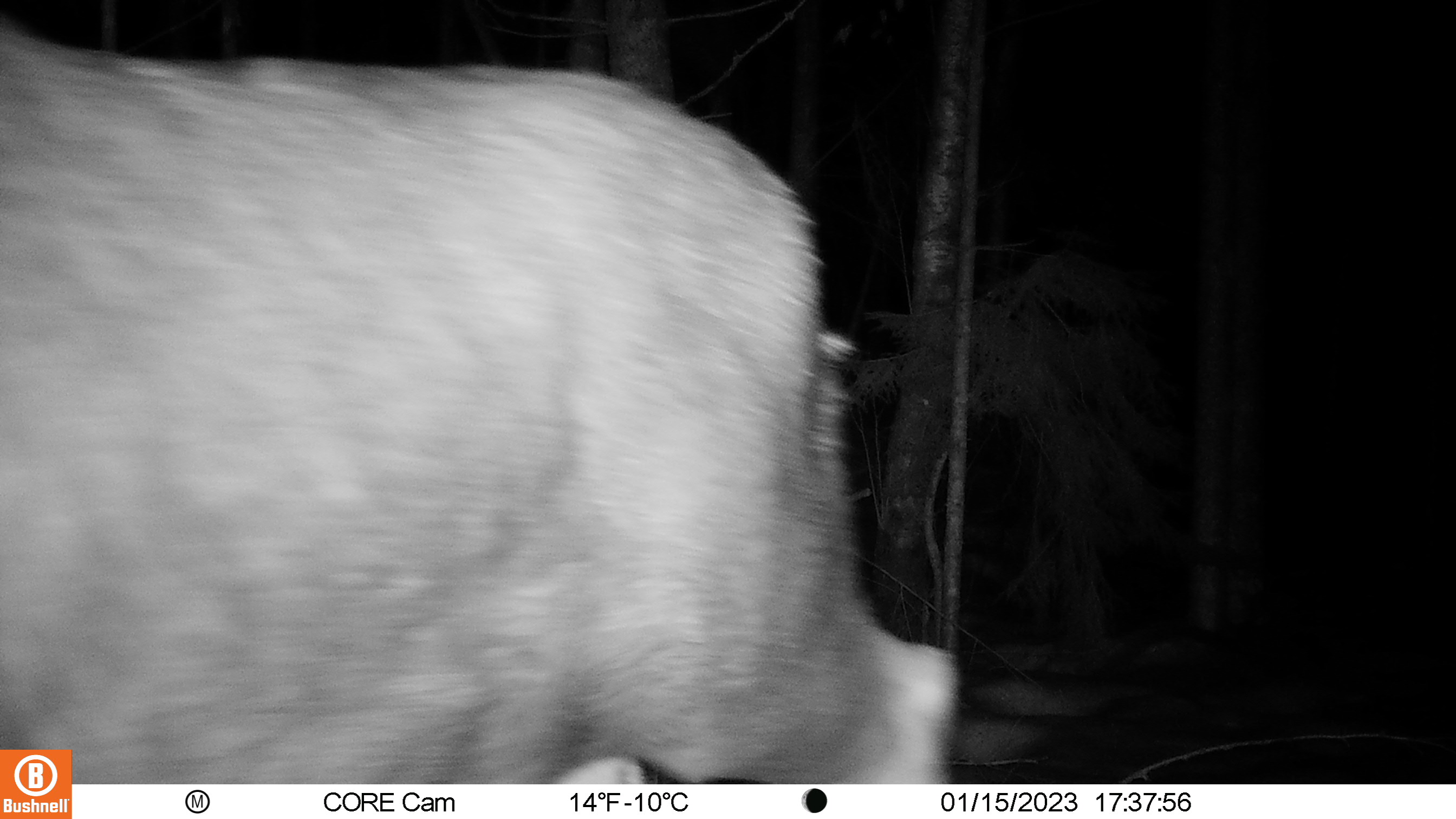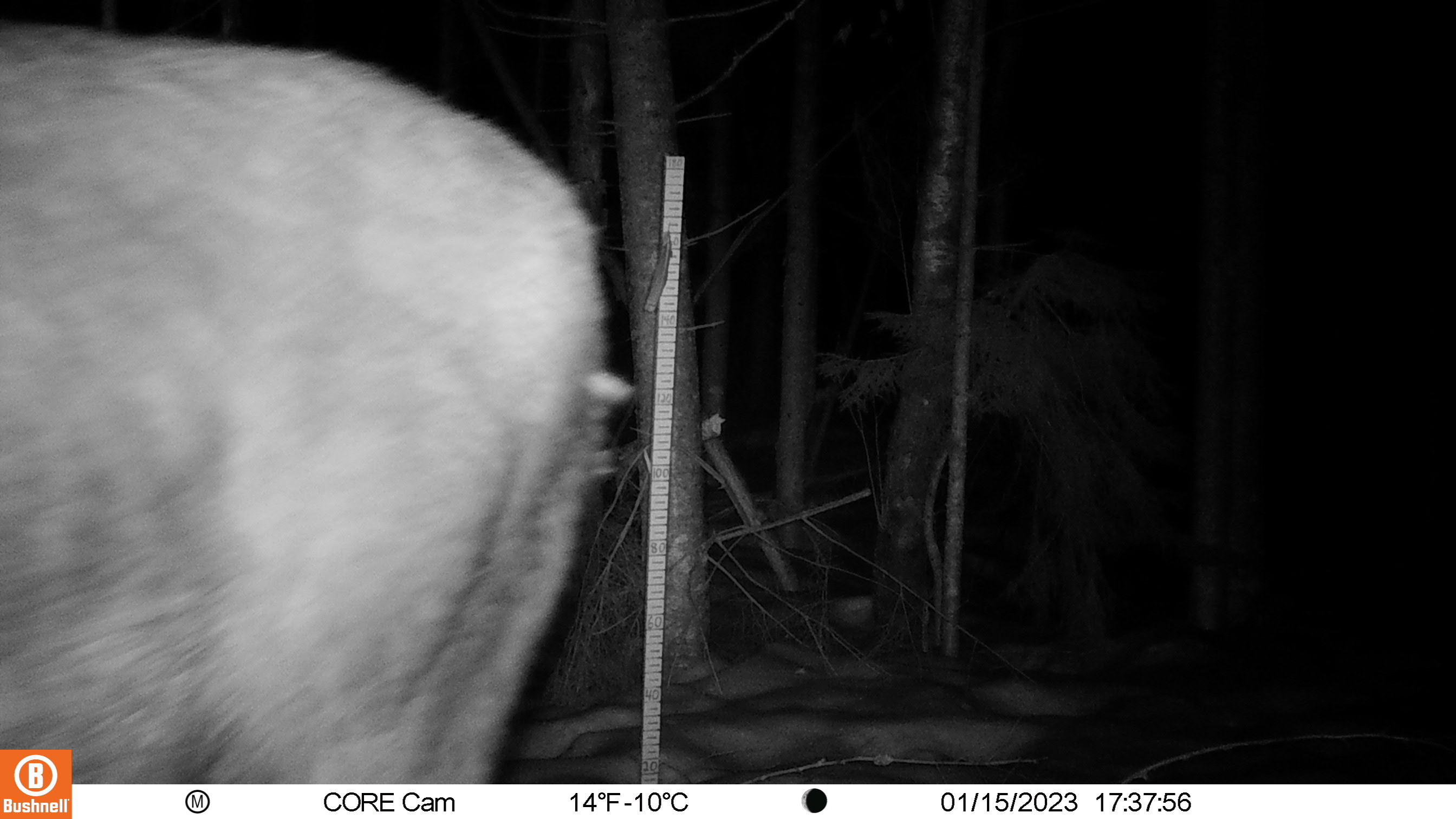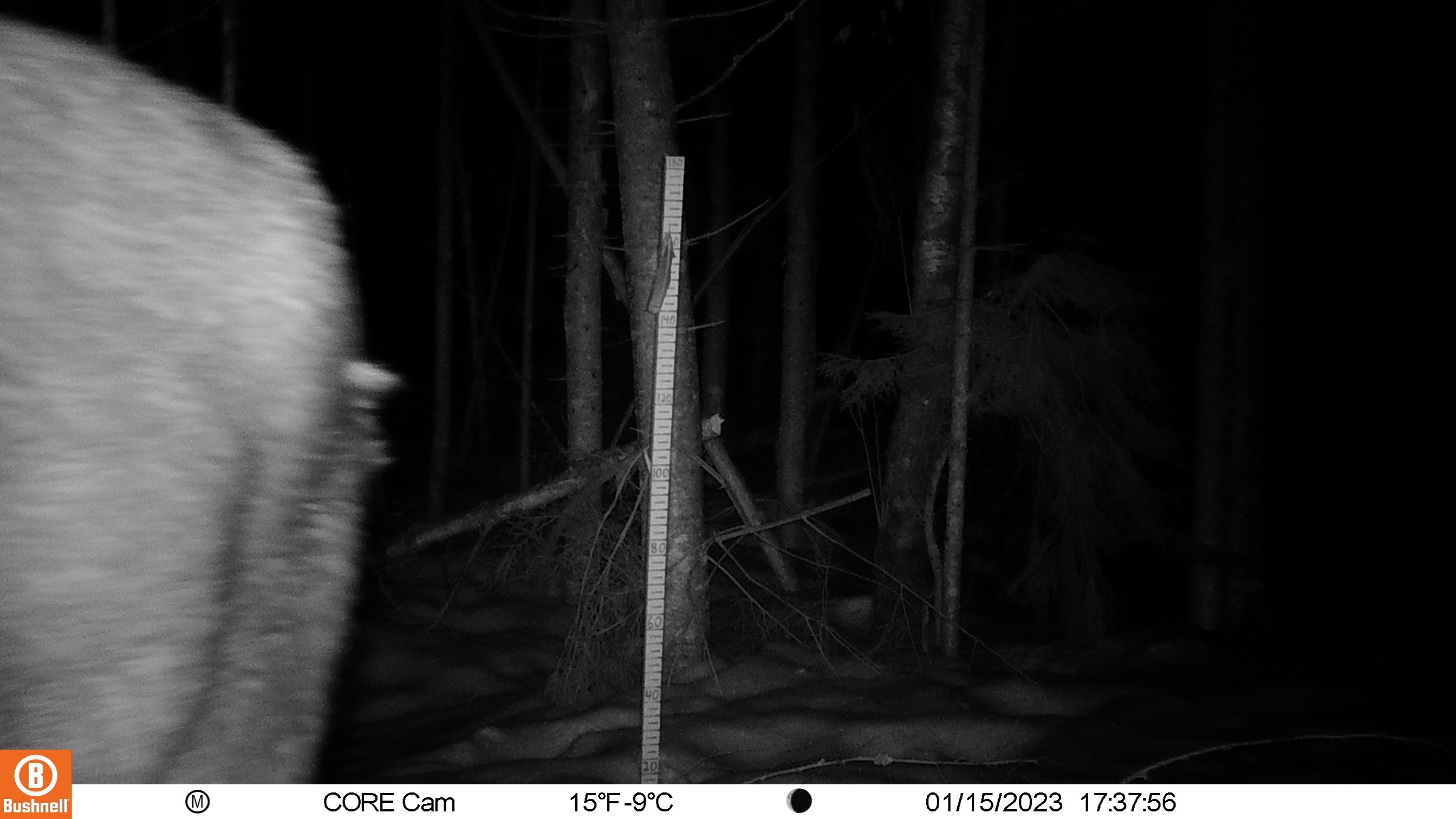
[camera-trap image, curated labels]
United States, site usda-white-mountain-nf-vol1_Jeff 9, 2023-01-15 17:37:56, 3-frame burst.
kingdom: Animalia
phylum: Chordata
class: Mammalia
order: Artiodactyla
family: Cervidae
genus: Odocoileus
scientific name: Odocoileus virginianus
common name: white-tailed deer